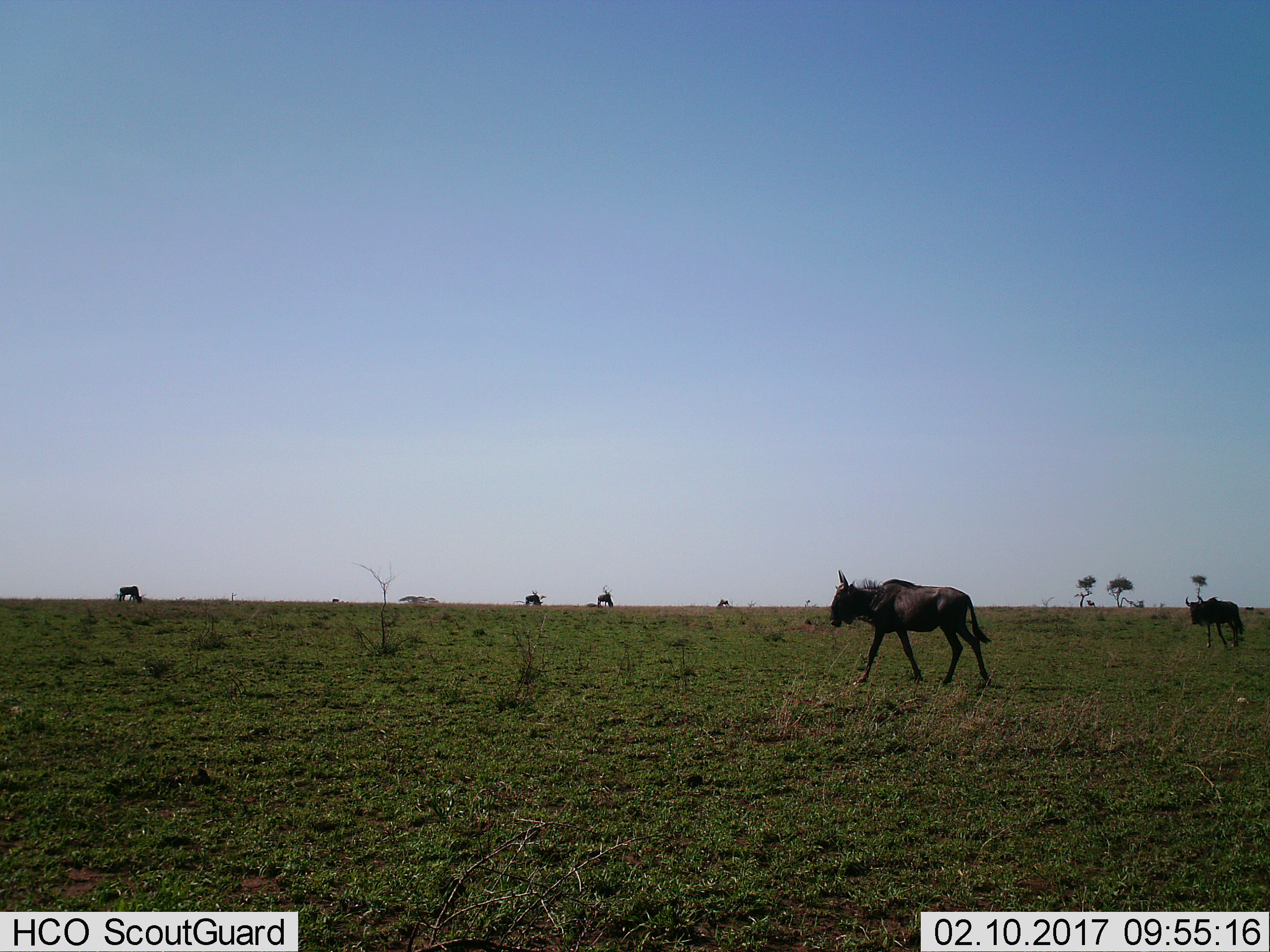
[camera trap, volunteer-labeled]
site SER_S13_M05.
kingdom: Animalia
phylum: Chordata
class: Mammalia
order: Artiodactyla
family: Bovidae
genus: Connochaetes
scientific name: Connochaetes taurinus taurinus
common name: blue wildebeest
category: wildebeestblue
Wildebeestblue (blue wildebeest) (Connochaetes taurinus taurinus), count 7. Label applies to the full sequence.